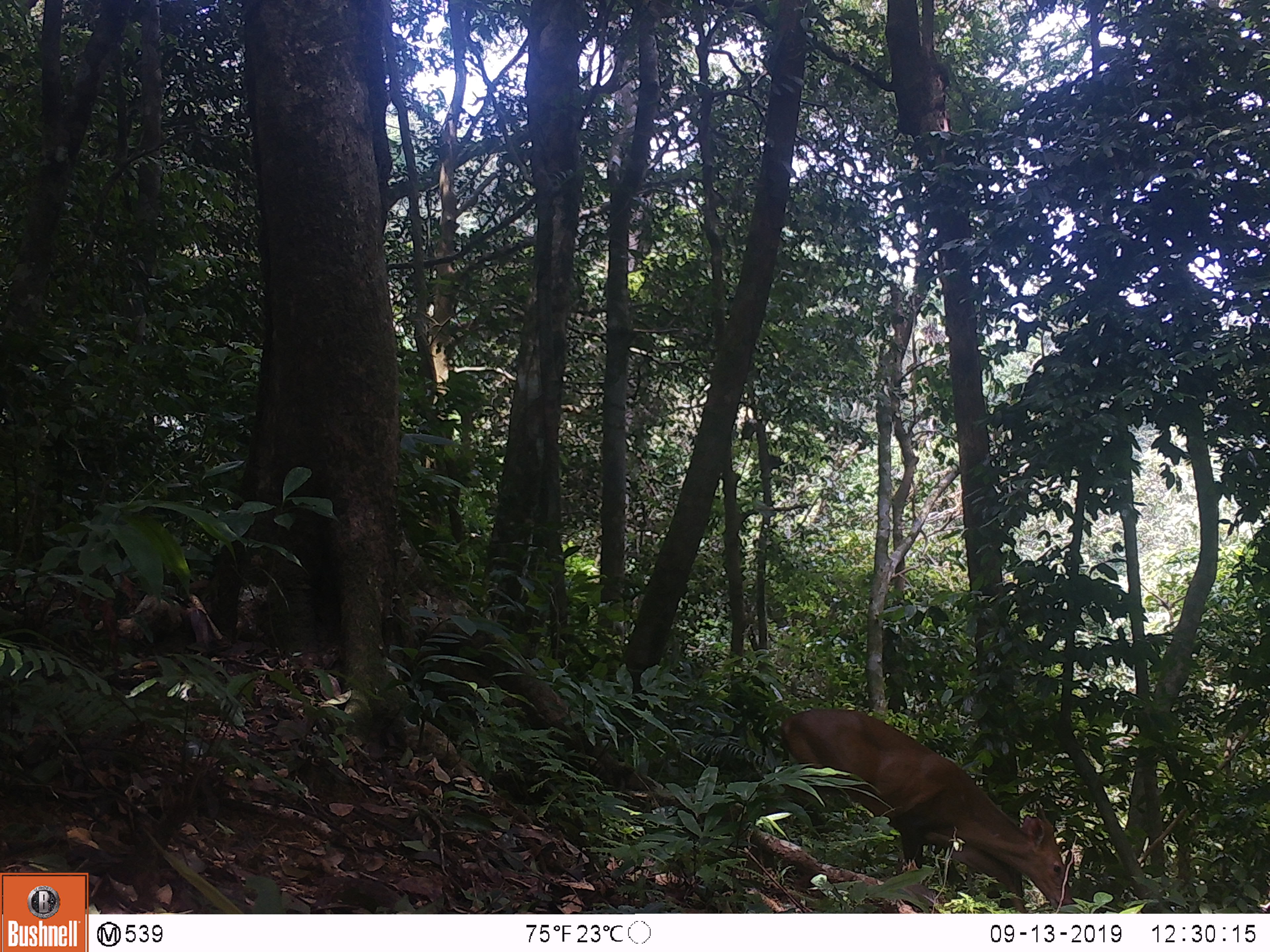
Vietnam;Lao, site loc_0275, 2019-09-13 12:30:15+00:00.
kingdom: Animalia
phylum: Chordata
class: Mammalia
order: Artiodactyla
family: Cervidae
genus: Muntiacus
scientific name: Muntiacus vuquangensis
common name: large-antlered muntjac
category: large antlered muntjac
Large antlered muntjac (large-antlered muntjac) (Muntiacus vuquangensis). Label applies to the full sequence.